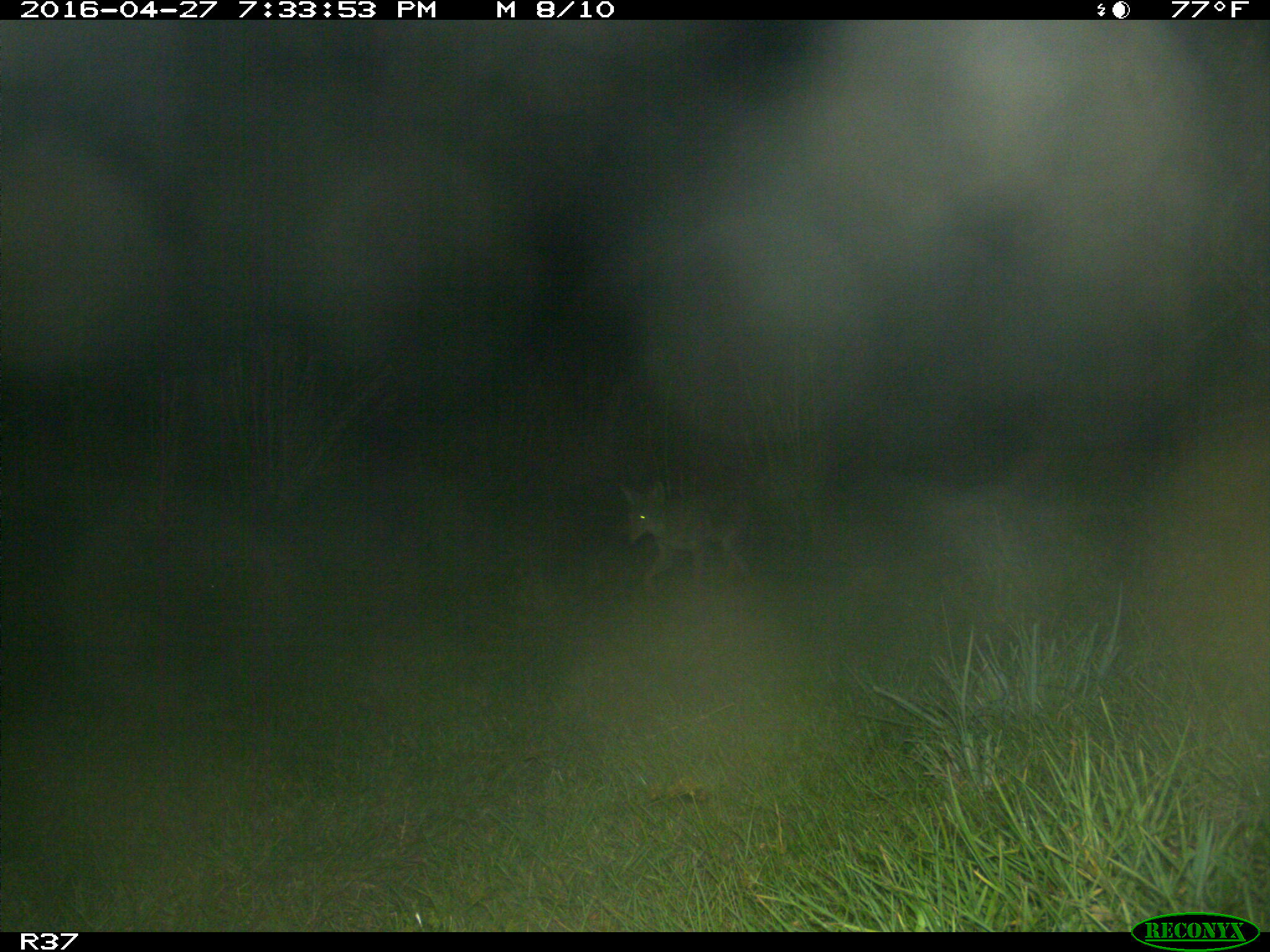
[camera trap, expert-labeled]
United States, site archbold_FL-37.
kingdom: Animalia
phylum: Chordata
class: Mammalia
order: Carnivora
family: Canidae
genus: Canis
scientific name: Canis latrans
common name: coyote